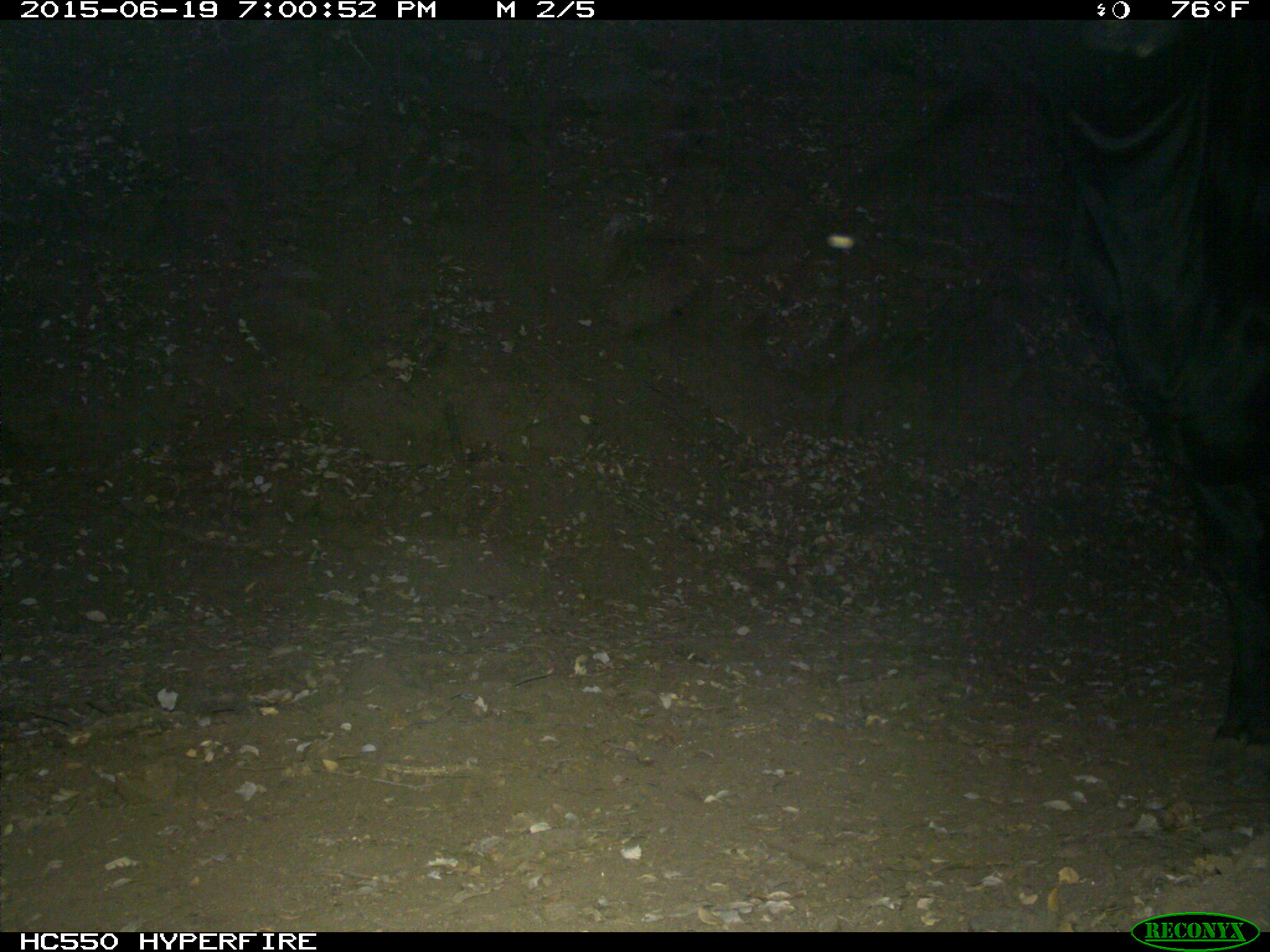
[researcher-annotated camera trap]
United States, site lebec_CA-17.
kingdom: Animalia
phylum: Chordata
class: Mammalia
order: Artiodactyla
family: Bovidae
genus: Bos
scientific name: Bos taurus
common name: domestic cow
Bos taurus (domestic cow).